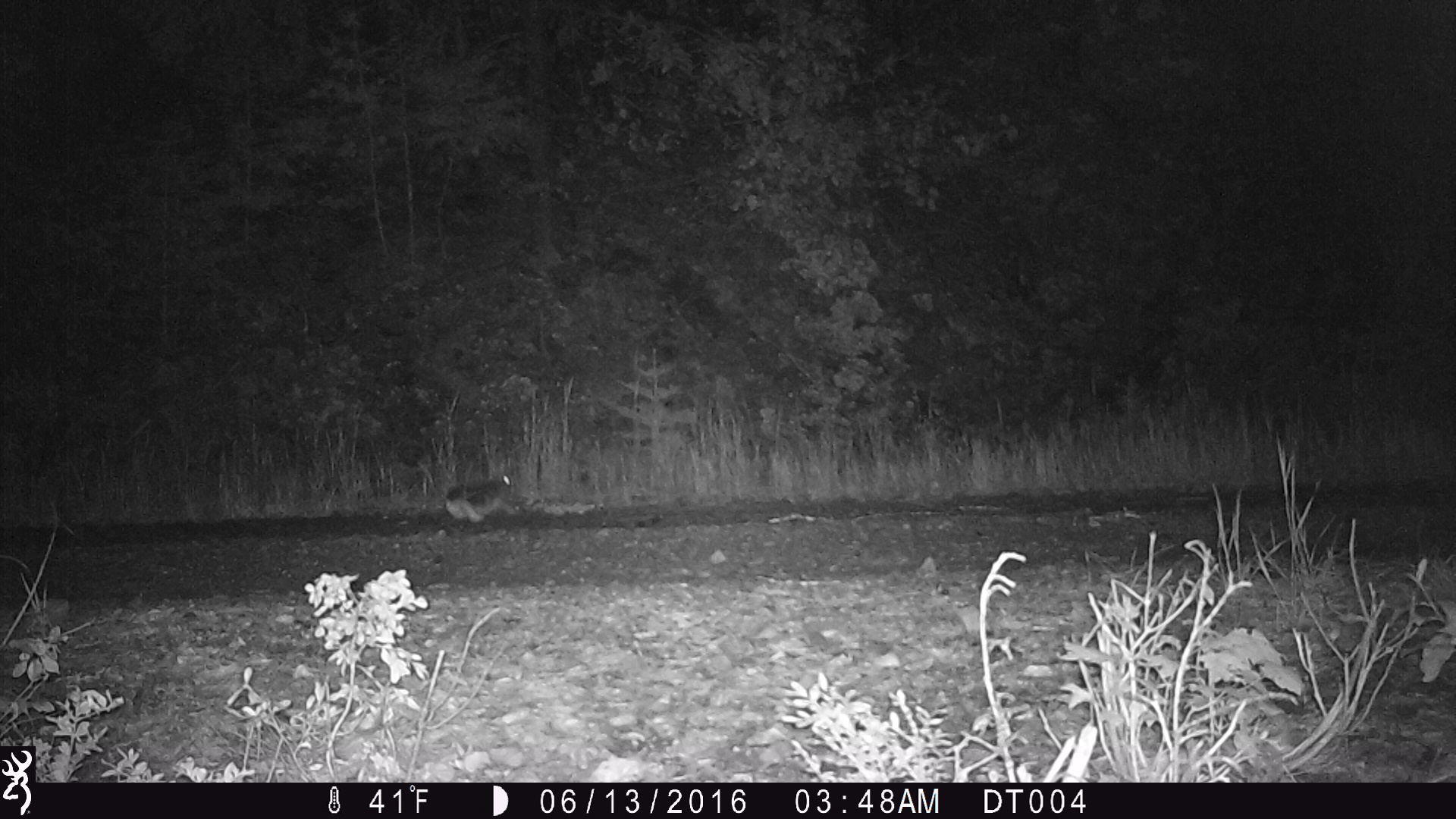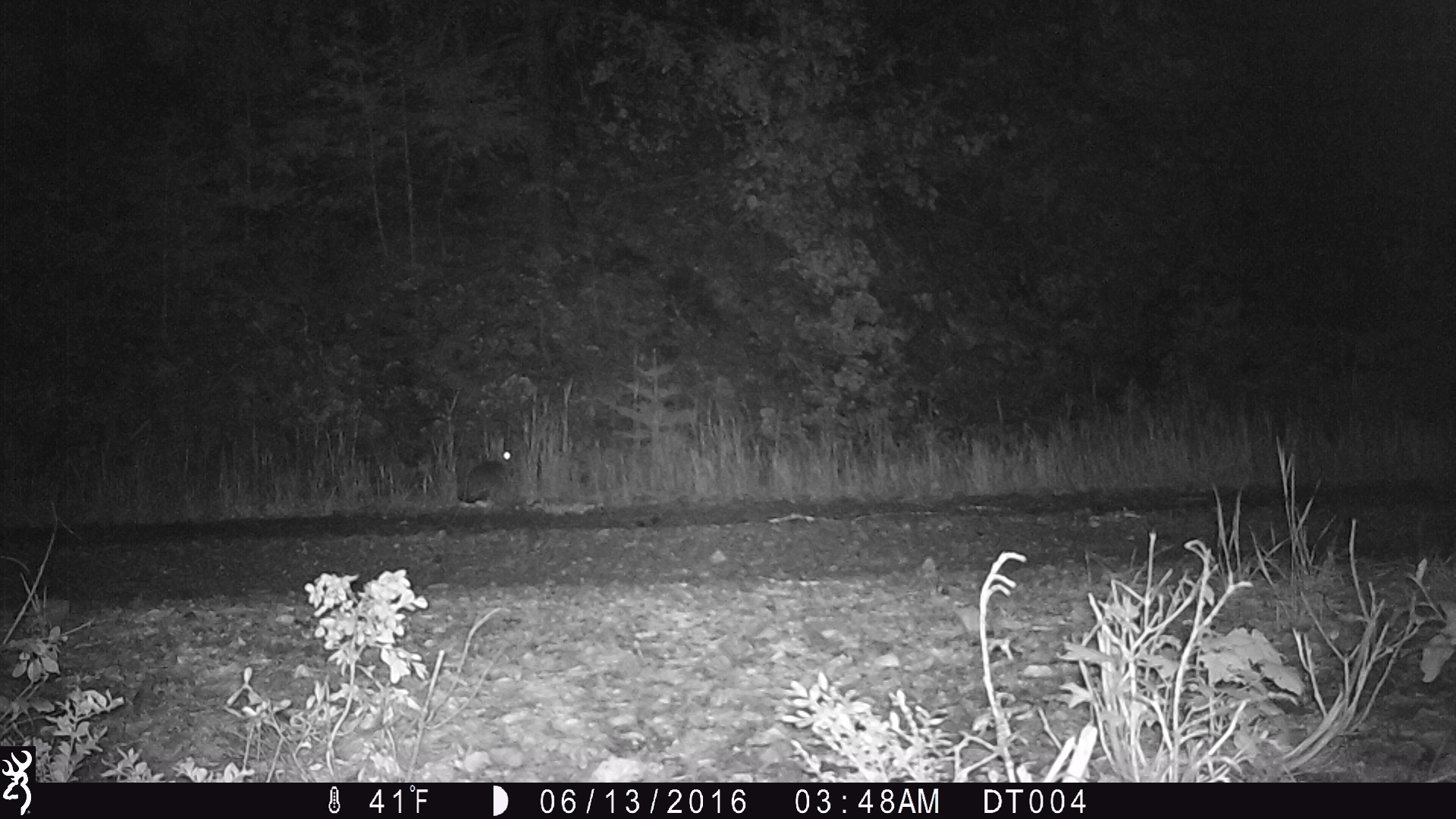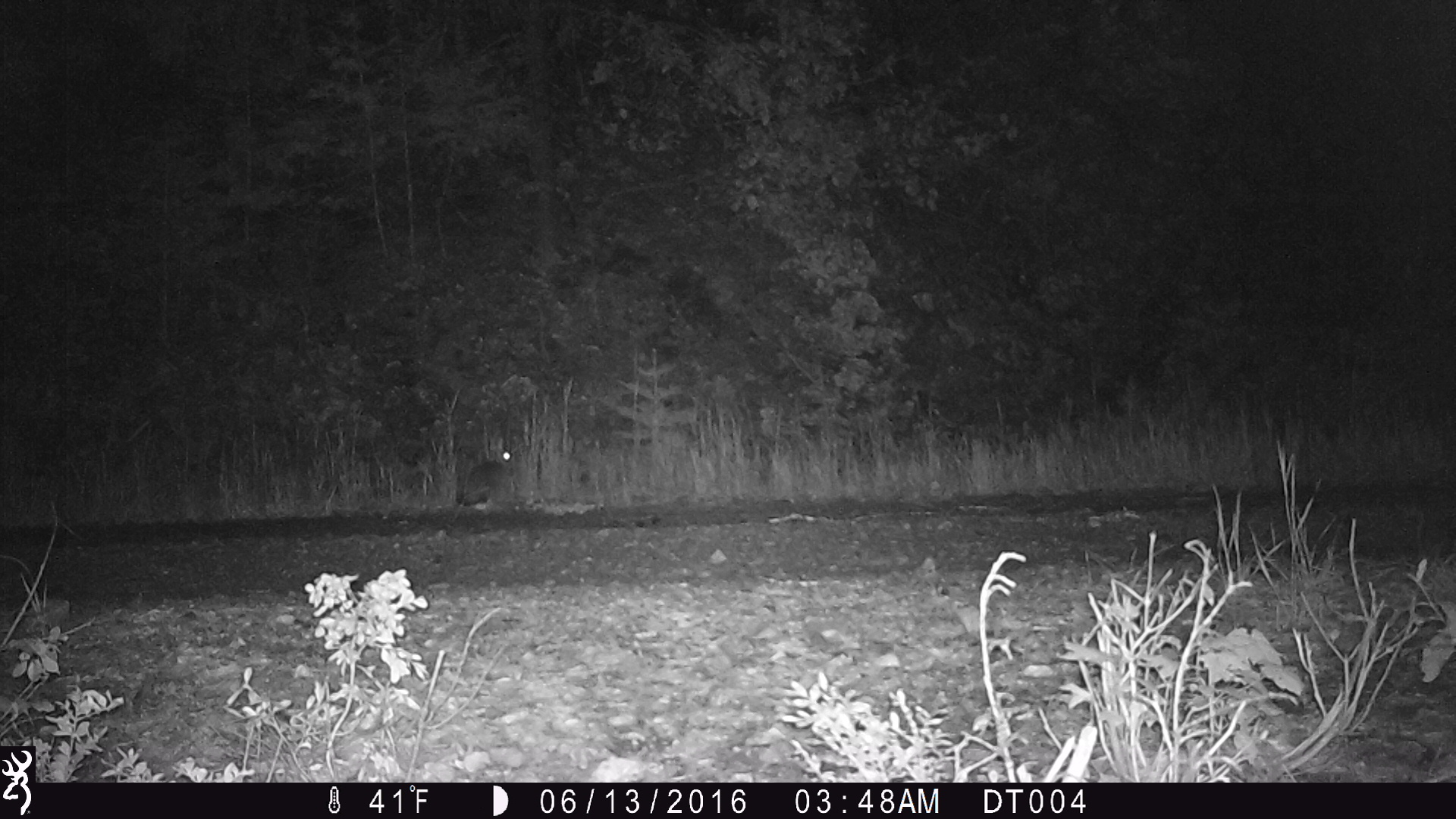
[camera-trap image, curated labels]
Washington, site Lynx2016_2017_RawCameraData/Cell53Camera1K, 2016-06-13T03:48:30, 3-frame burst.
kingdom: Animalia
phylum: Chordata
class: Mammalia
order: Lagomorpha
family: Leporidae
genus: Lepus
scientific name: Lepus americanus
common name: snowshoe hare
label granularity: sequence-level